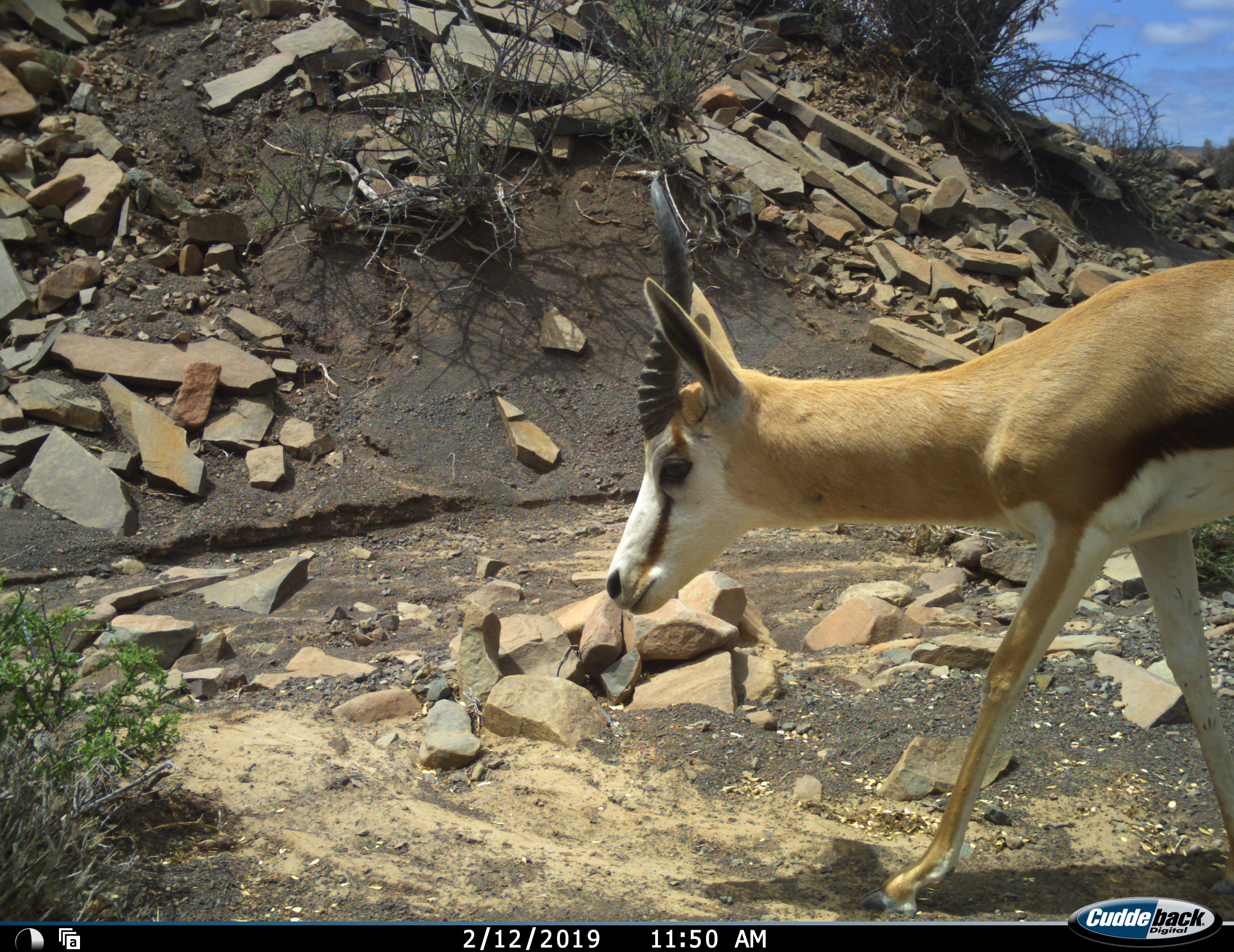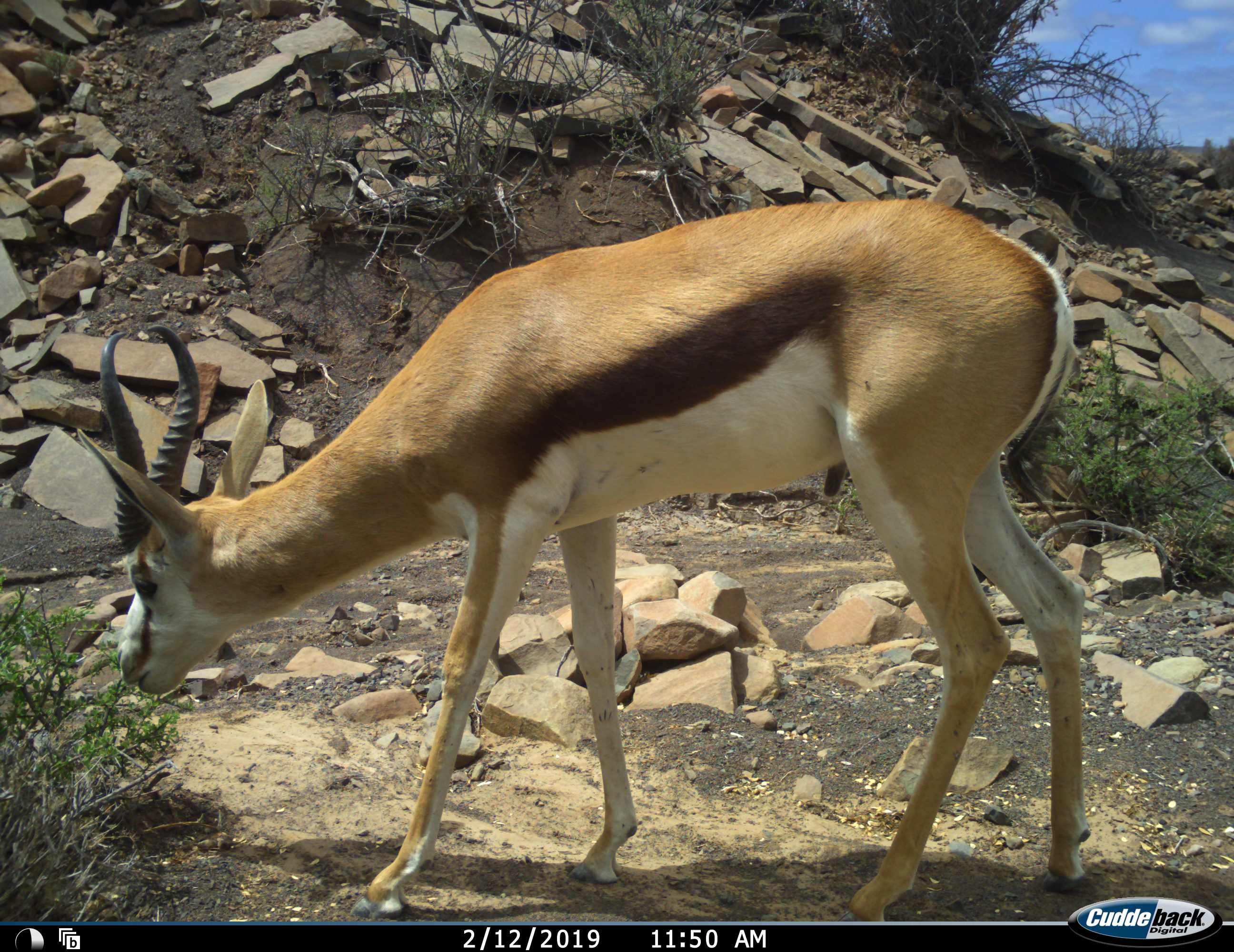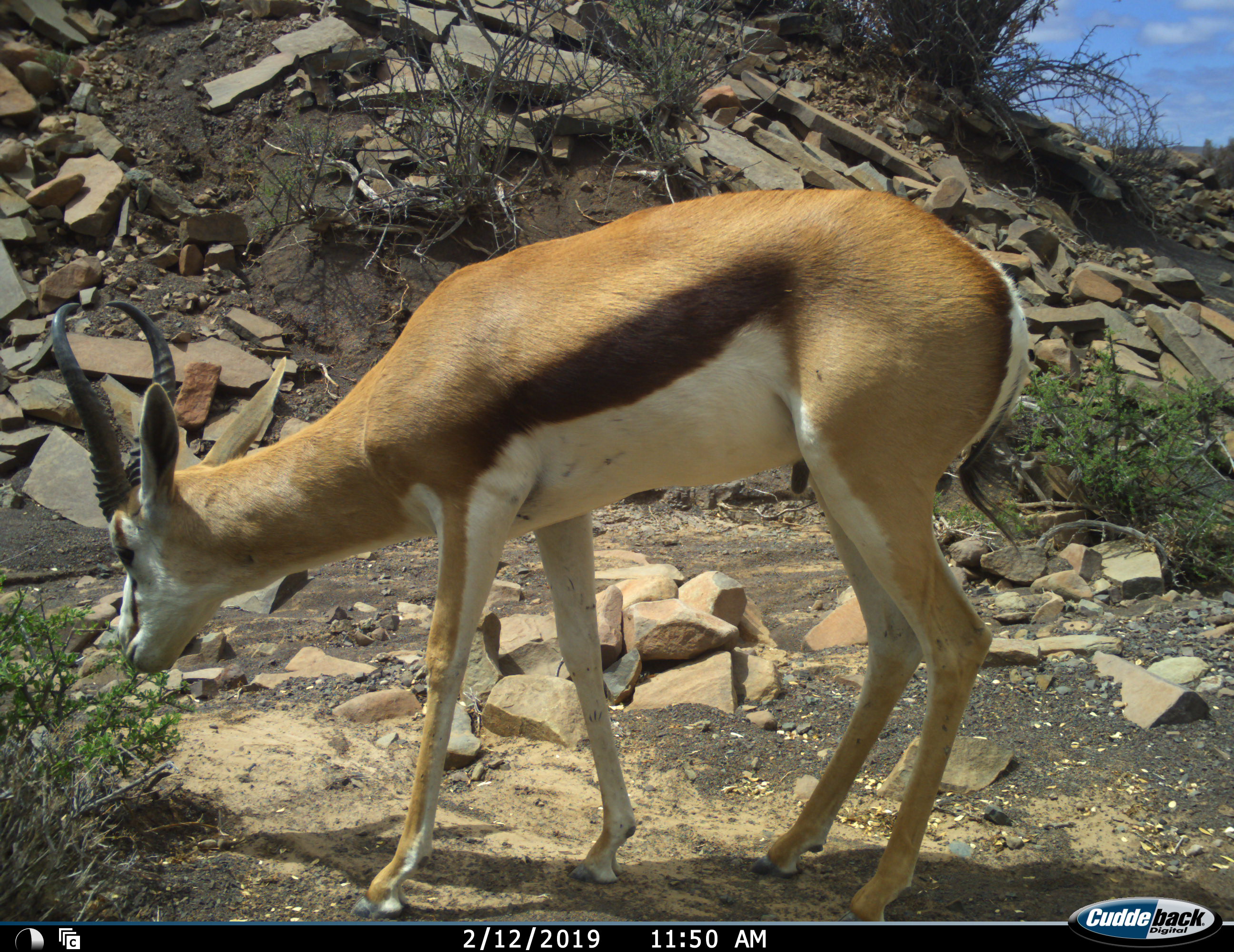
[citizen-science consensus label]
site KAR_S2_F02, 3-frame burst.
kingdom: Animalia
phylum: Chordata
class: Mammalia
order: Artiodactyla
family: Bovidae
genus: Antidorcas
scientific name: Antidorcas marsupialis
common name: springbok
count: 1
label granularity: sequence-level